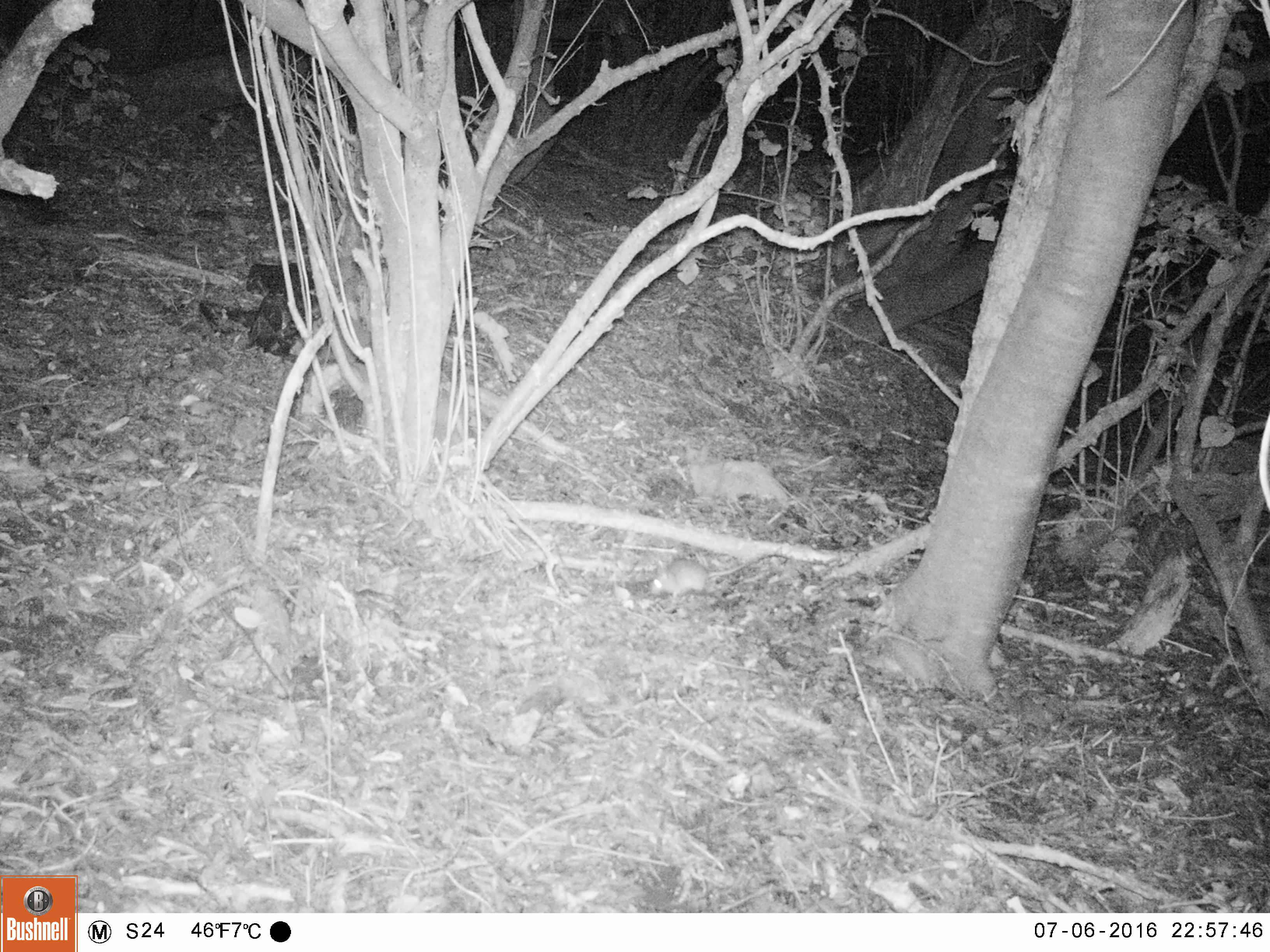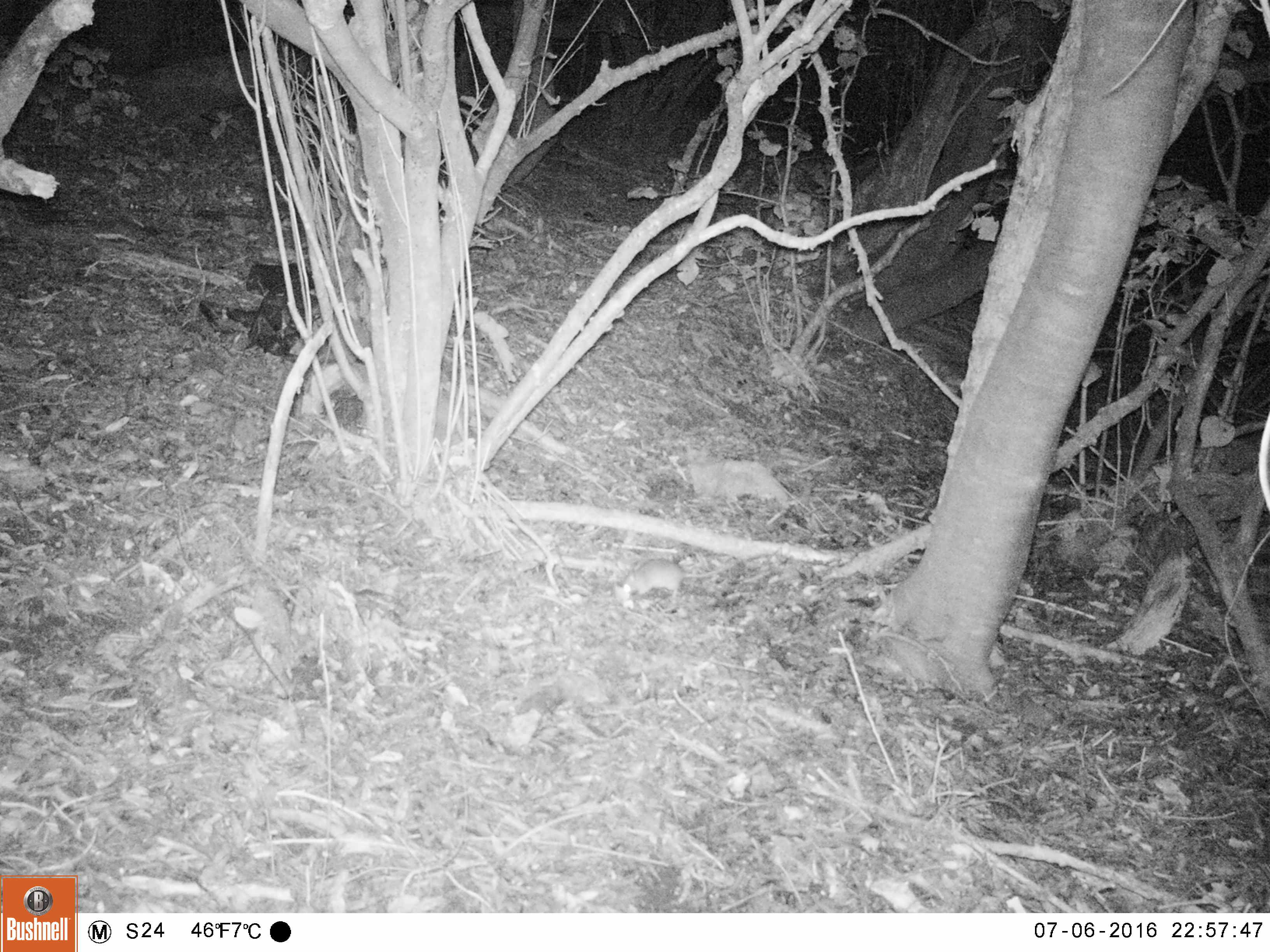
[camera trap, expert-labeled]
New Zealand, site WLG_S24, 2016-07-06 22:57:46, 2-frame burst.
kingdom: Animalia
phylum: Chordata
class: Mammalia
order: Rodentia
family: Muridae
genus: Rattus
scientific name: Rattus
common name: rat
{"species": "rat (Rattus)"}